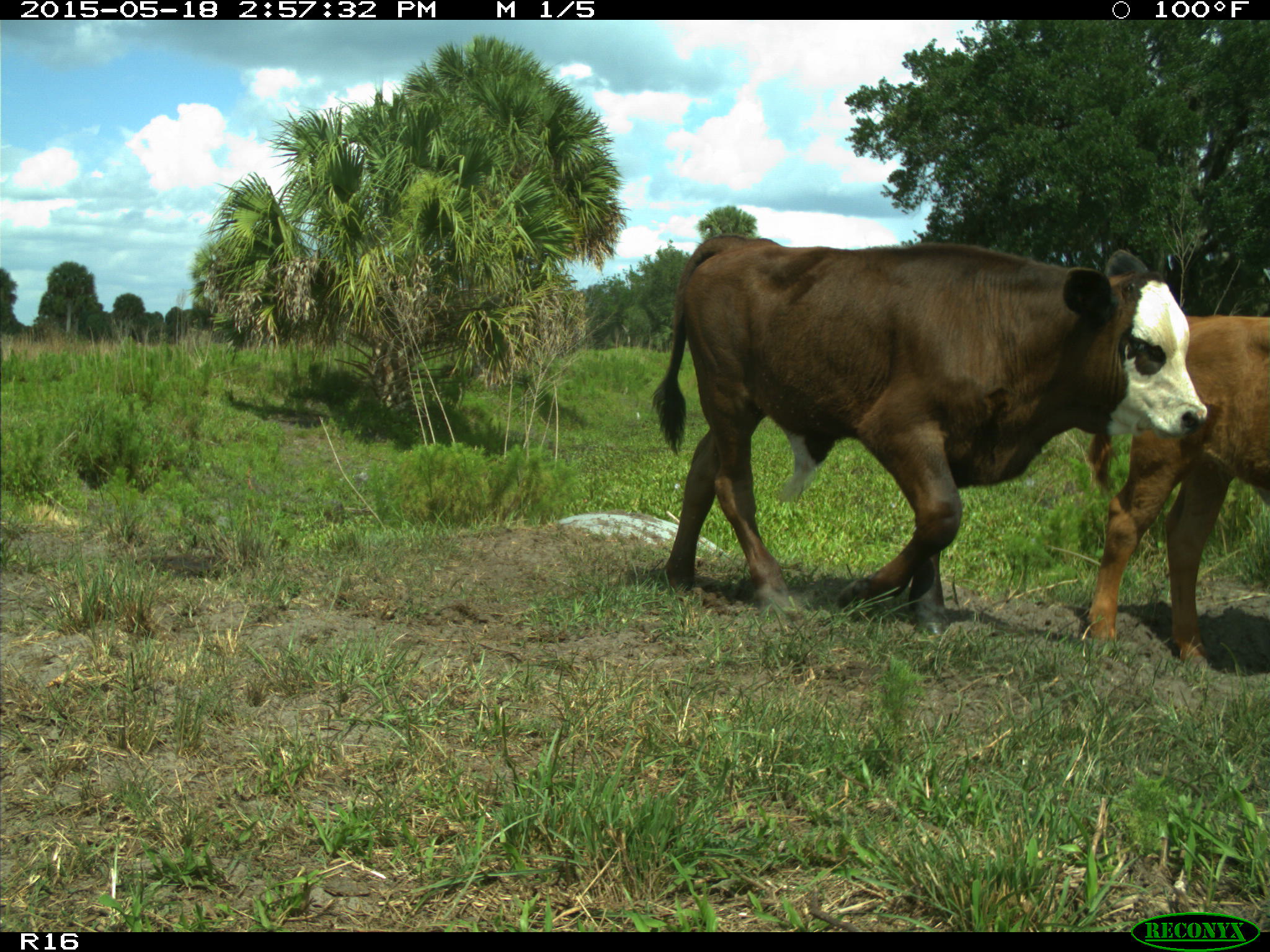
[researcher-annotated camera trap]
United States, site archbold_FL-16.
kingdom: Animalia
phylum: Chordata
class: Mammalia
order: Artiodactyla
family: Bovidae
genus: Bos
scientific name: Bos taurus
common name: domestic cow